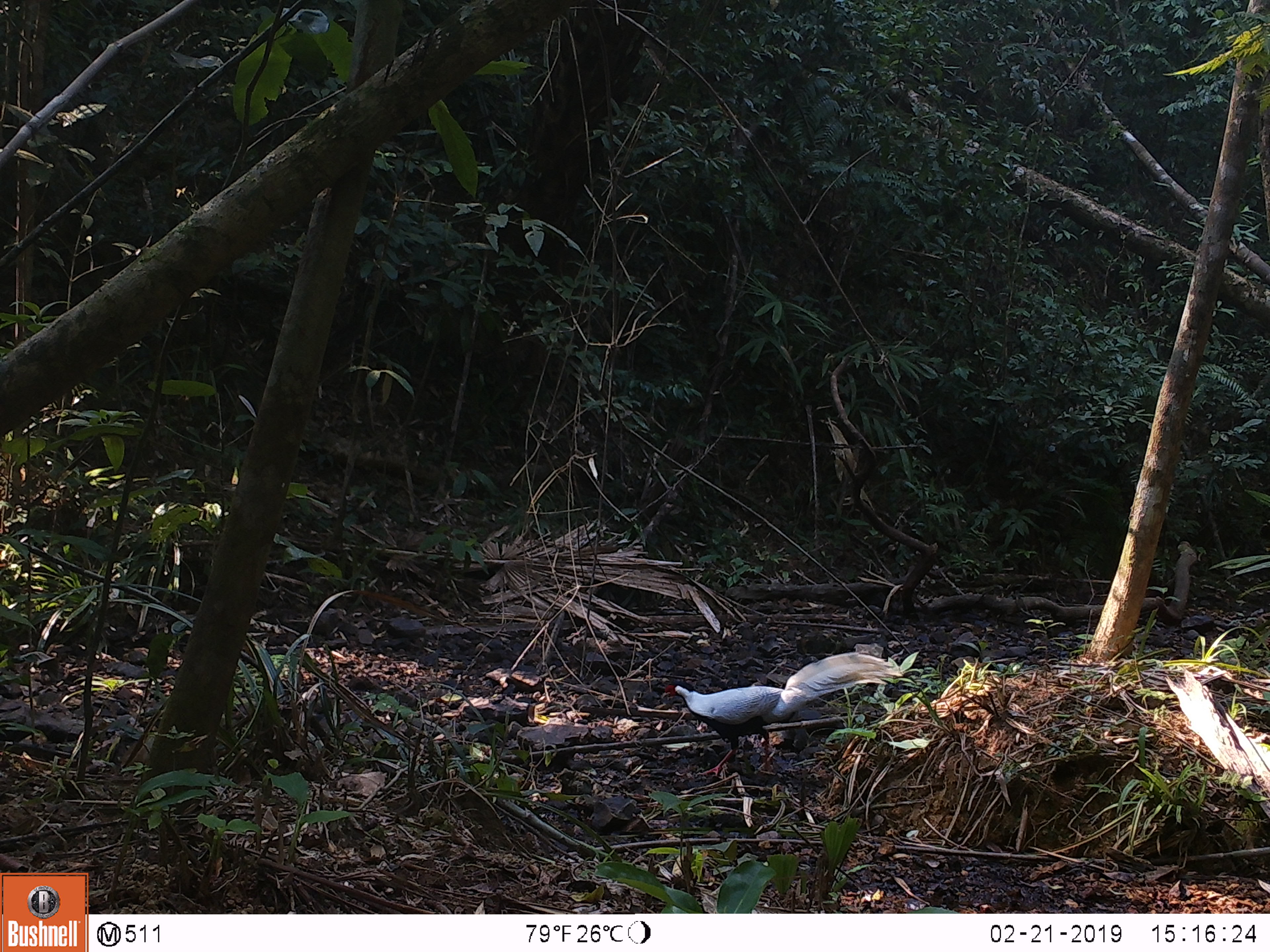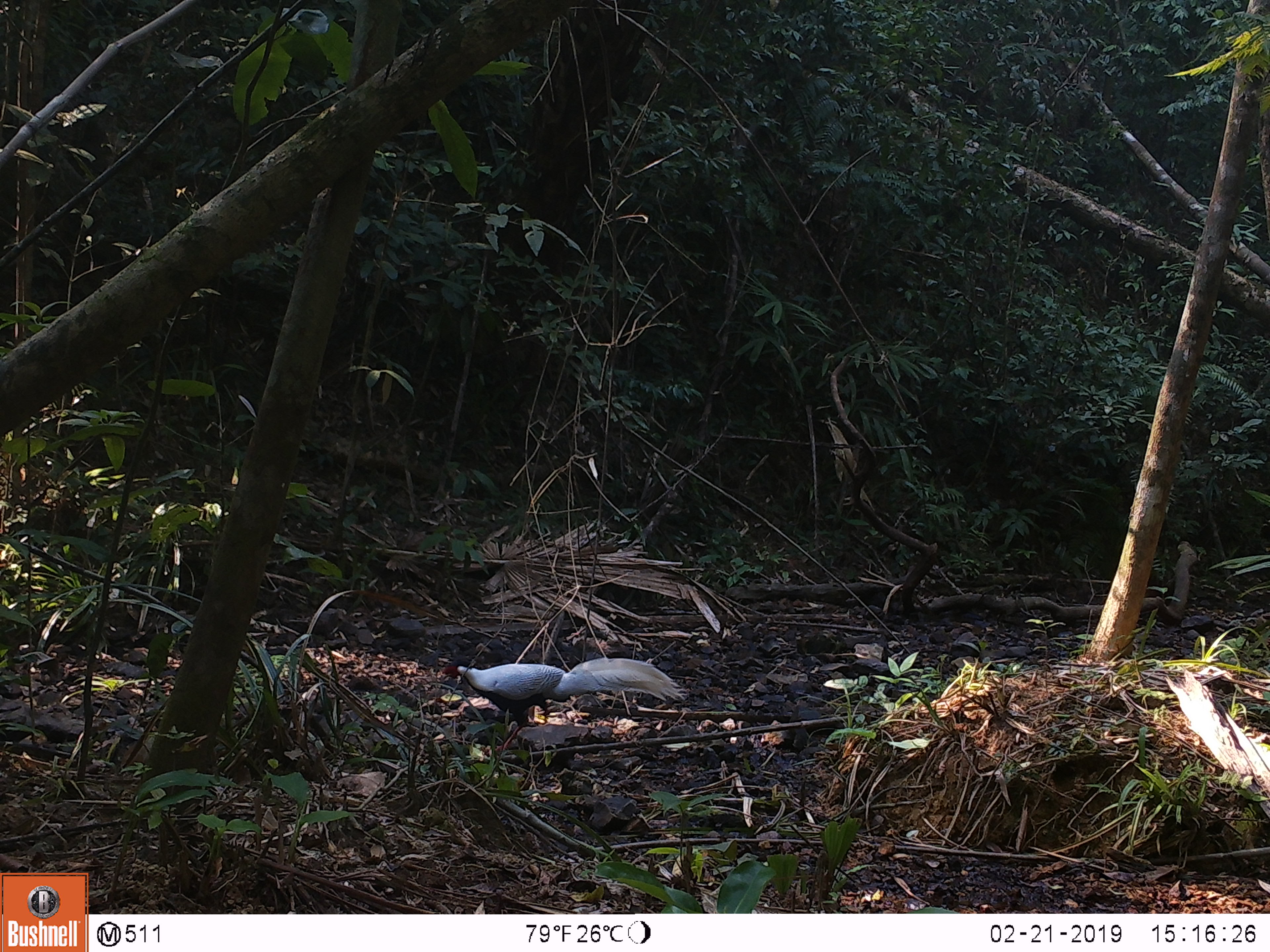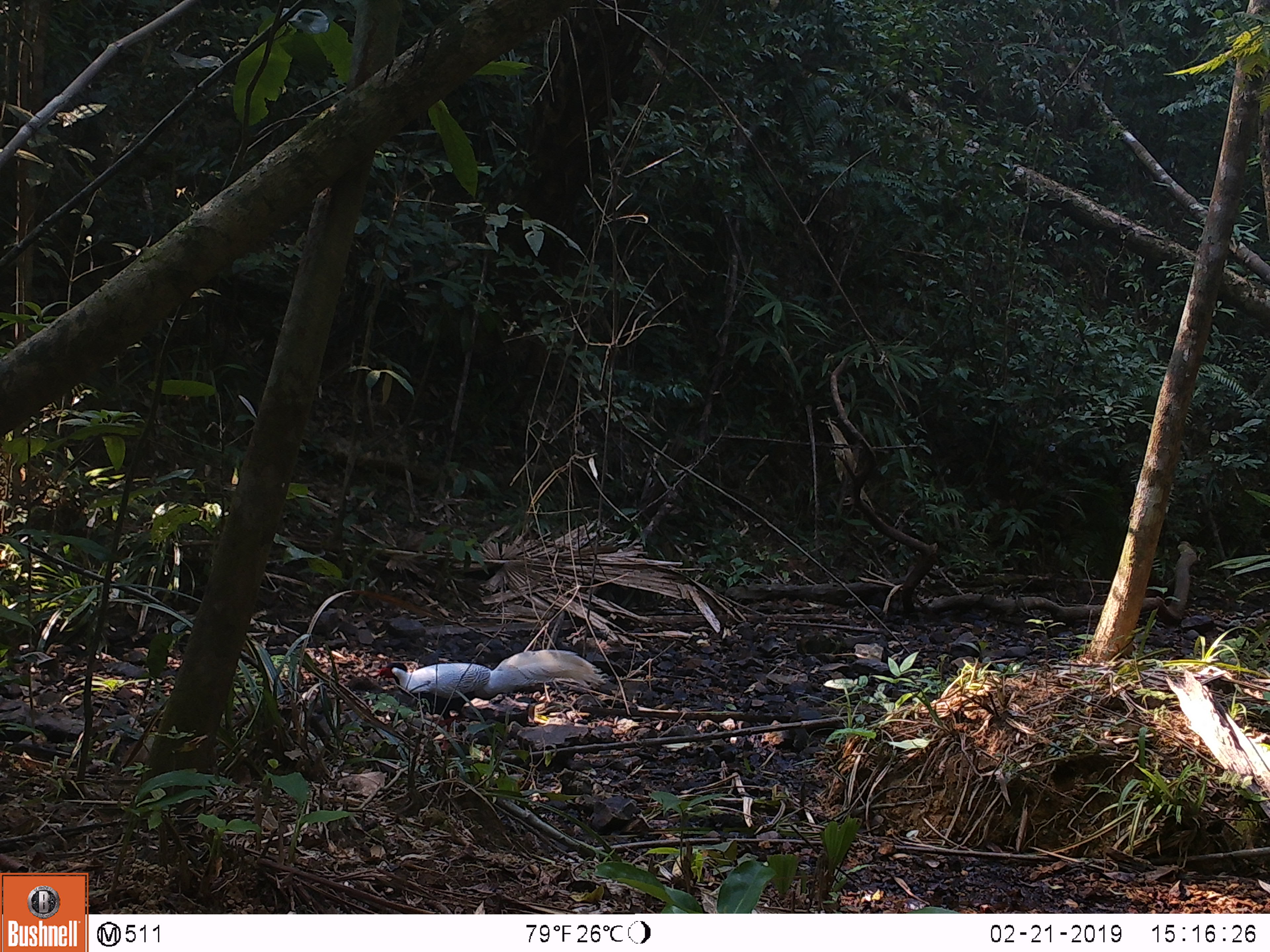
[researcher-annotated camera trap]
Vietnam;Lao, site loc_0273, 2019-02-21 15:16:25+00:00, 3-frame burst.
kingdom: Animalia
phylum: Chordata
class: Aves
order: Galliformes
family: Phasianidae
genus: Lophura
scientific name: Lophura nycthemera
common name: silver pheasant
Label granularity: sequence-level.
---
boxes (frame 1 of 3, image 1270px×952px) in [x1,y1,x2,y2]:
silver pheasant: [658,650,906,778]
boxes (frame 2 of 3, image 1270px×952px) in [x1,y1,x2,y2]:
silver pheasant: [439,656,688,755]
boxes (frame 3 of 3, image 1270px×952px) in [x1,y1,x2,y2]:
silver pheasant: [375,649,608,752]